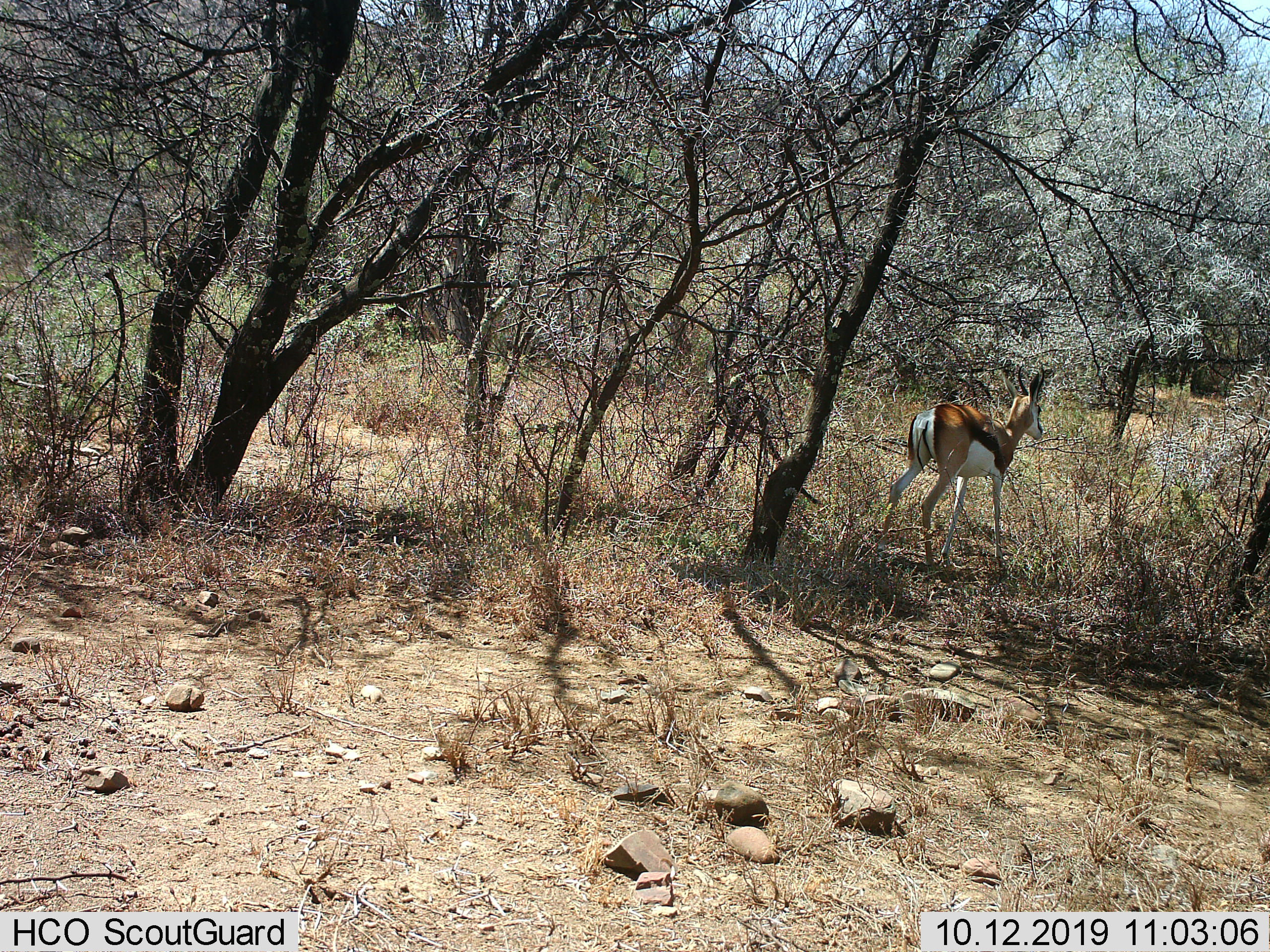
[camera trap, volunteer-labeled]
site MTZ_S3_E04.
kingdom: Animalia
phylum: Chordata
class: Mammalia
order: Artiodactyla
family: Bovidae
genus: Antidorcas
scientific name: Antidorcas marsupialis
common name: springbok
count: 1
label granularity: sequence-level